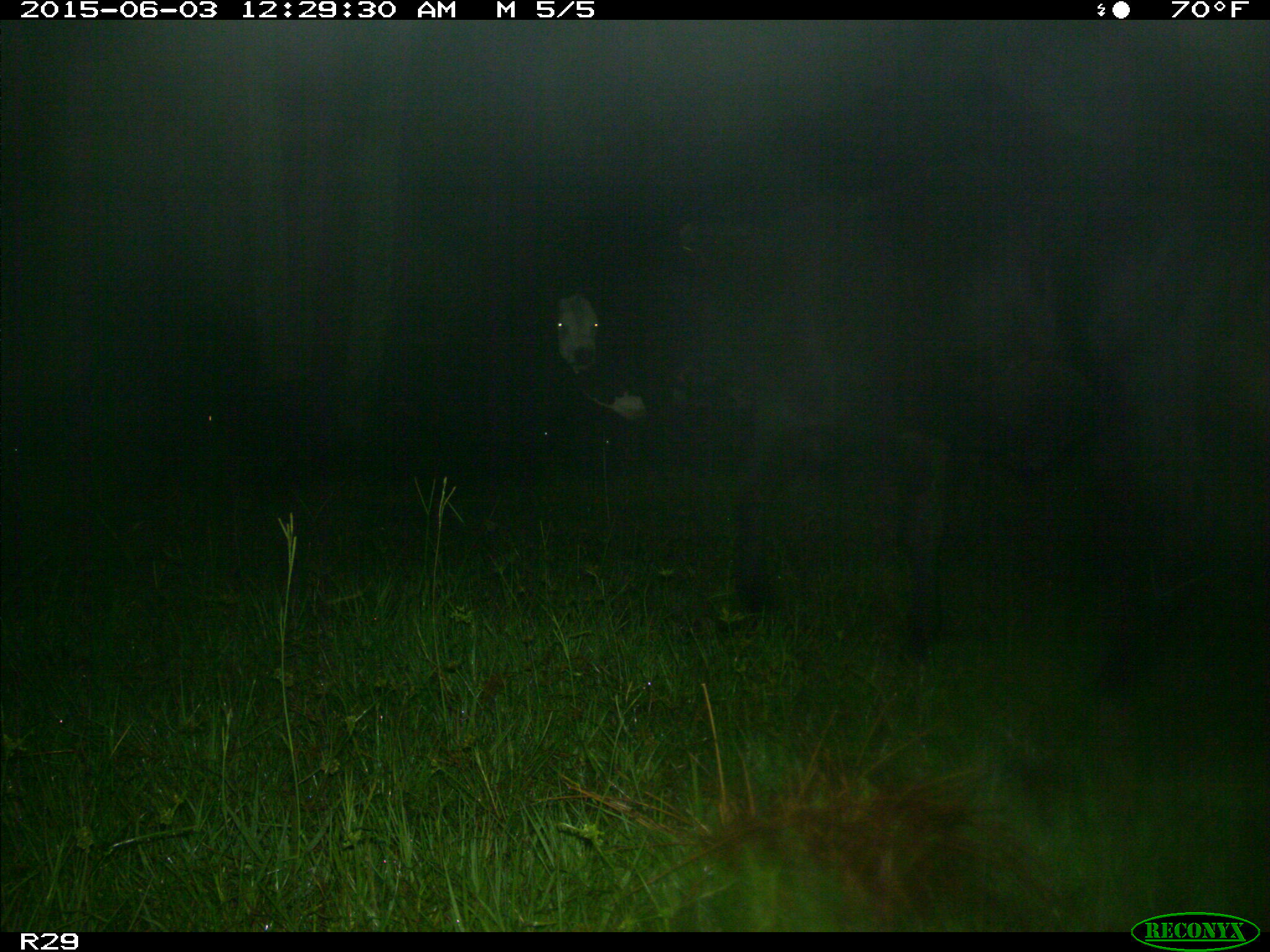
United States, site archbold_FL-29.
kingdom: Animalia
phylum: Chordata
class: Mammalia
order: Artiodactyla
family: Bovidae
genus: Bos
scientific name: Bos taurus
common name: domestic cow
Bos taurus (domestic cow).